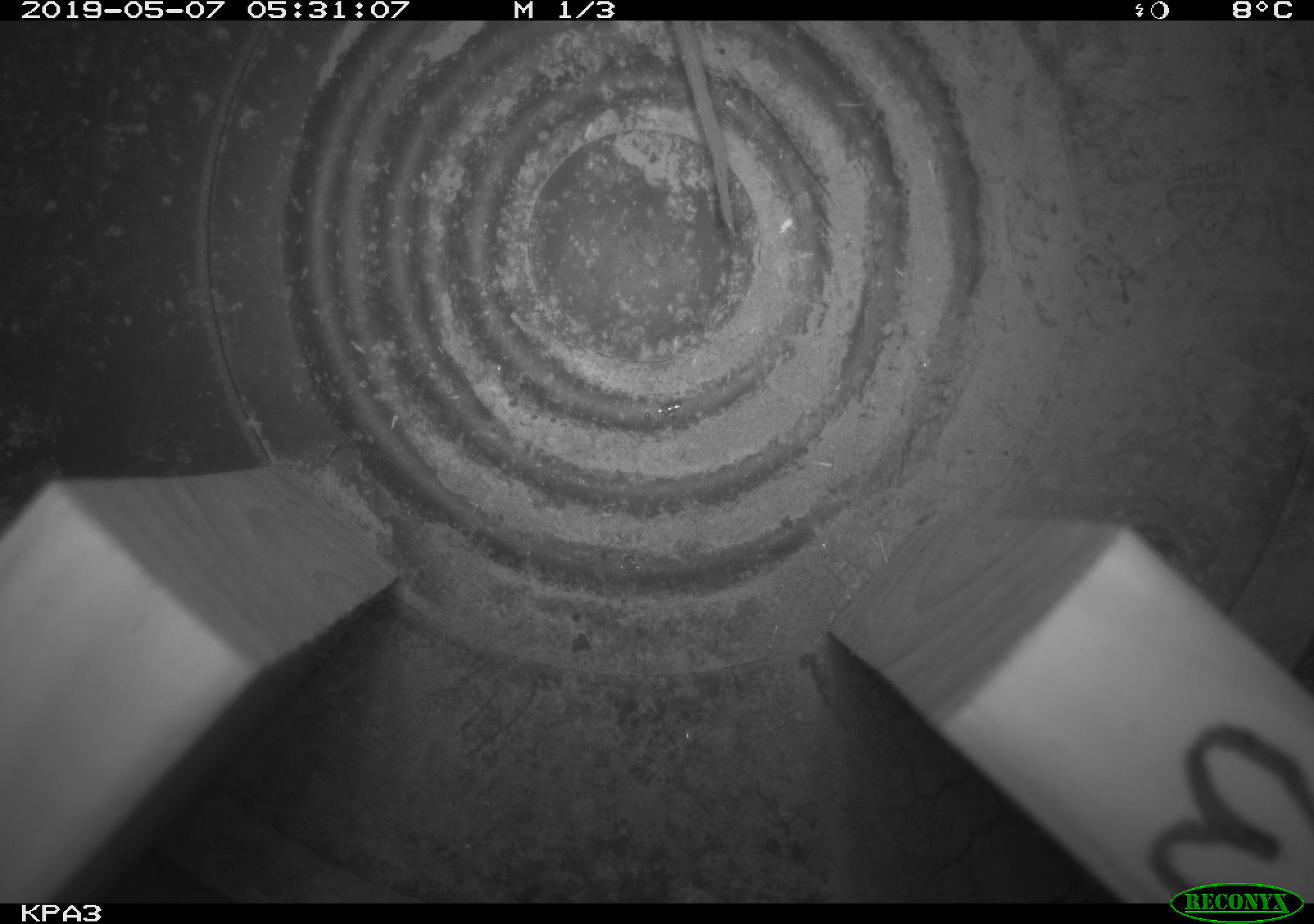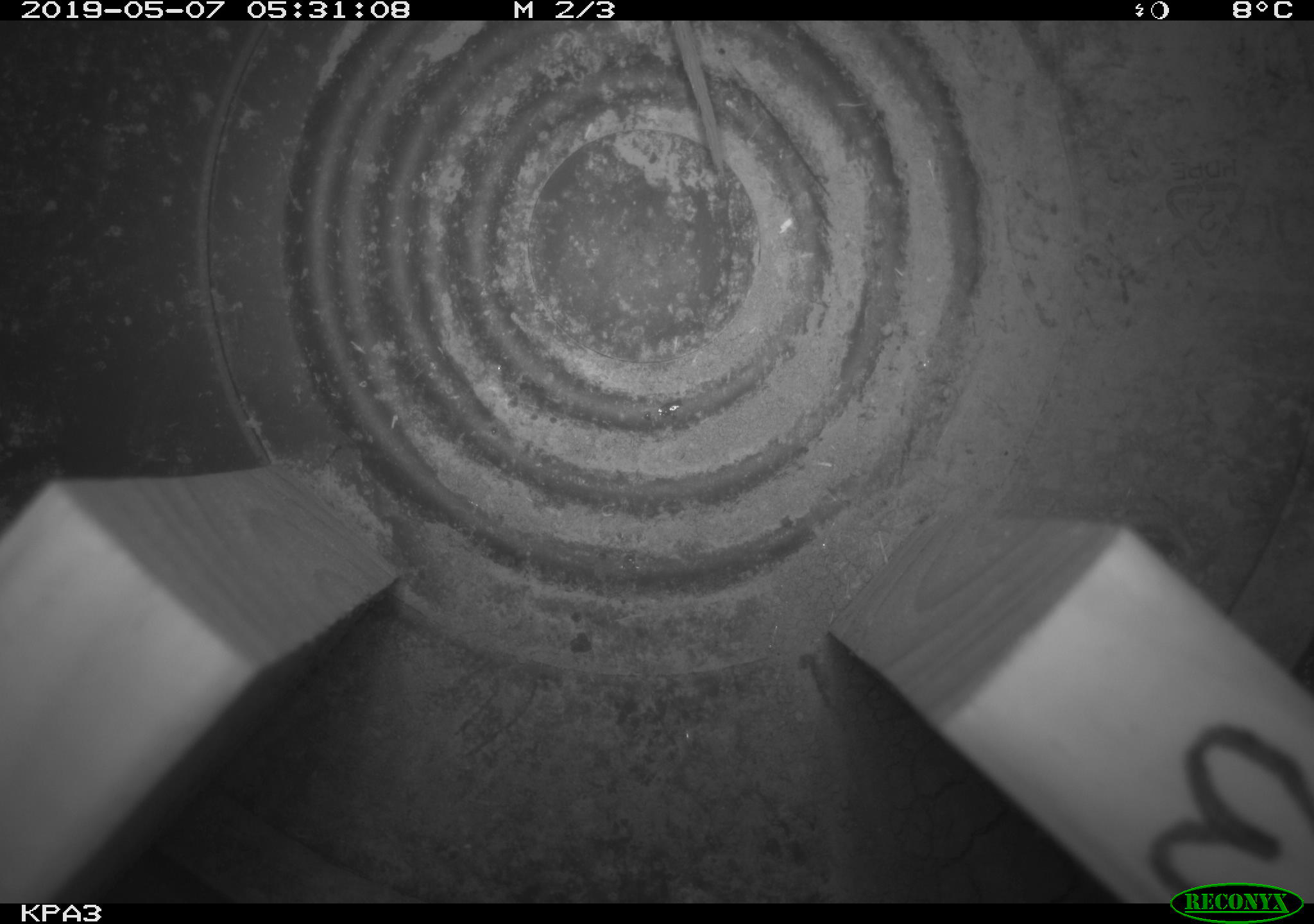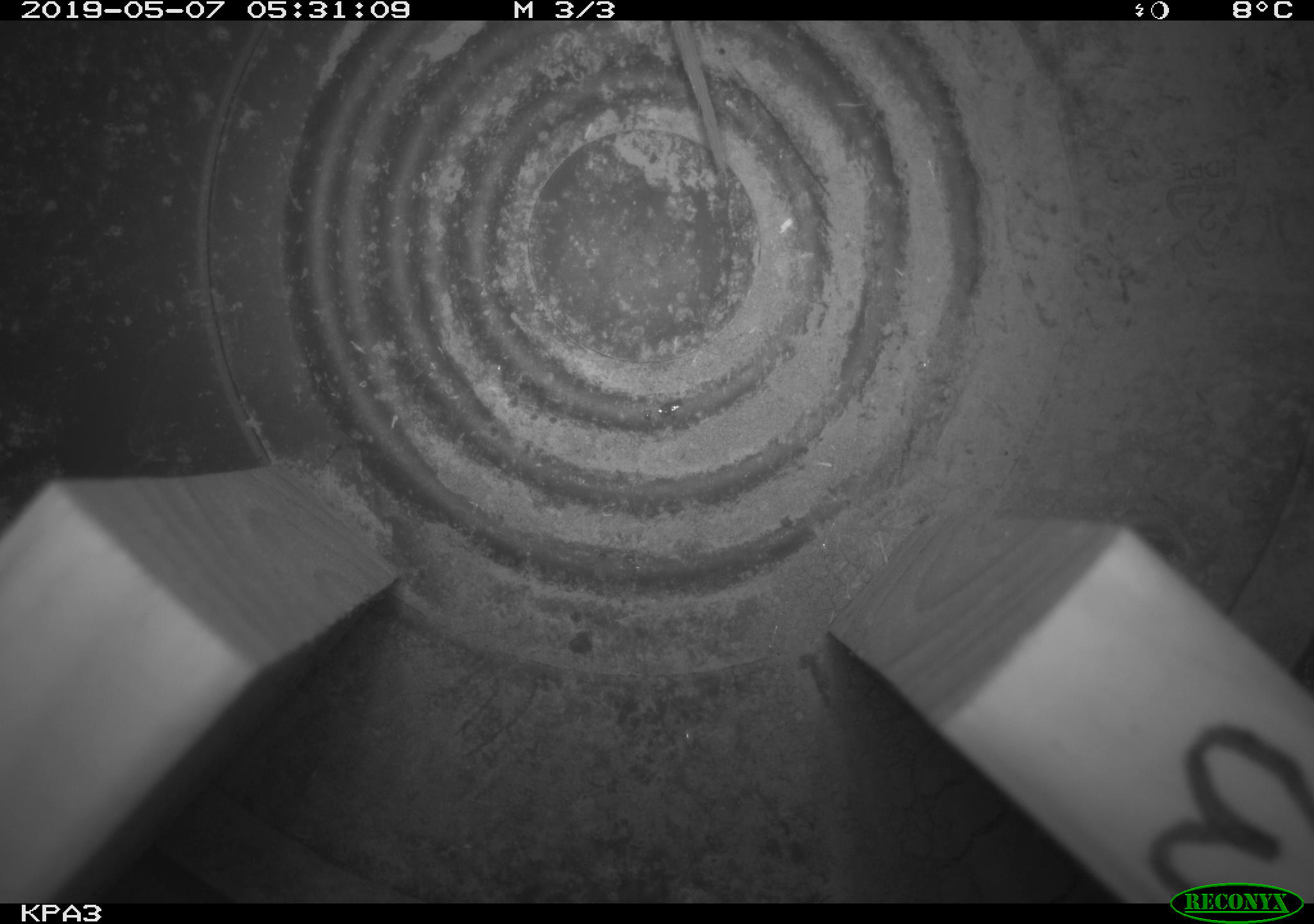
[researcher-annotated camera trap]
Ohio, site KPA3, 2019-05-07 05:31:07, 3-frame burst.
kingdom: Animalia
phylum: Chordata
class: Mammalia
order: Rodentia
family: Cricetidae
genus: Peromyscus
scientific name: Peromyscus leucopus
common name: white-footed mouse